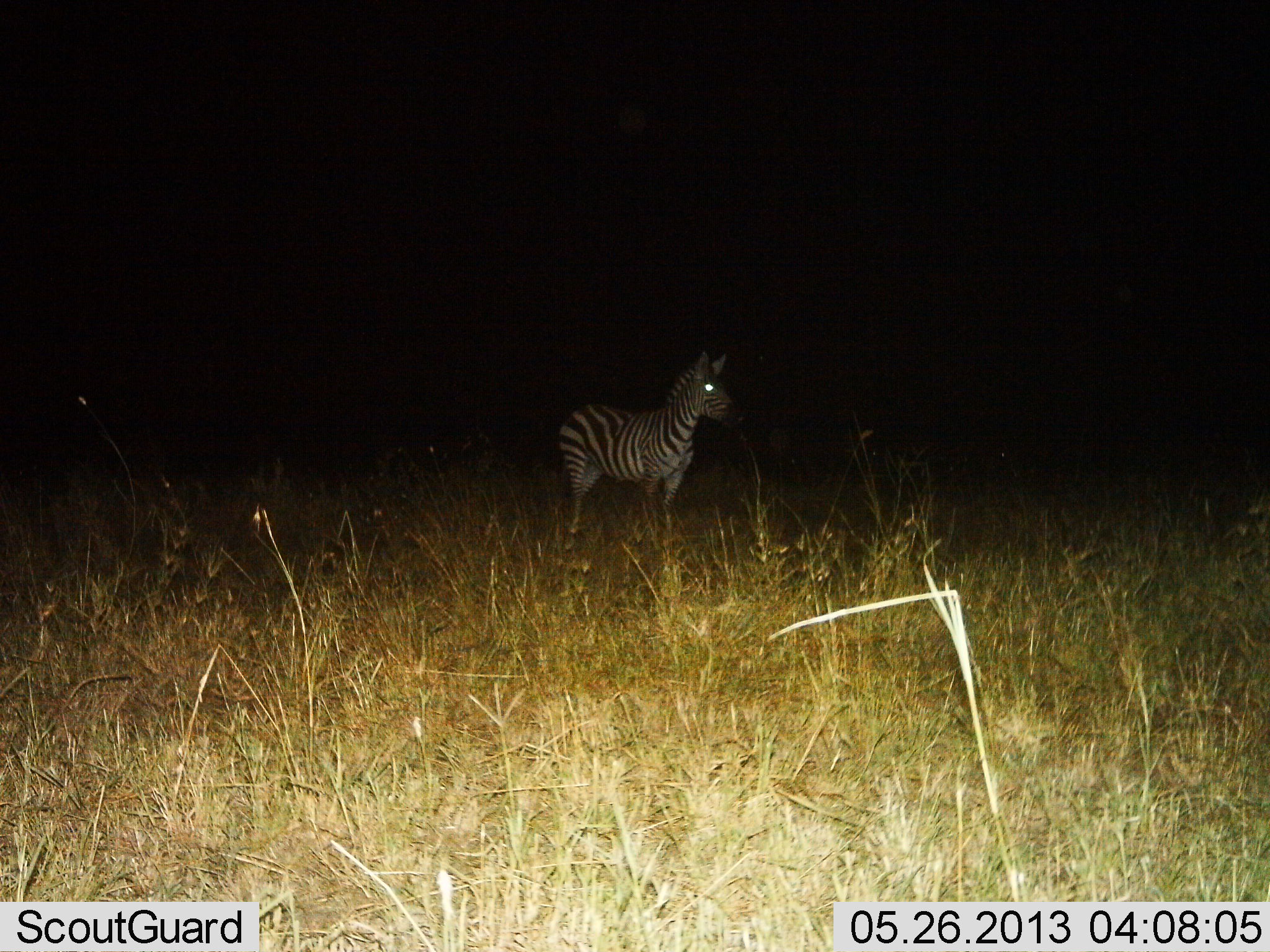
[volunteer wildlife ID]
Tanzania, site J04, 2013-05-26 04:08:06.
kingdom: Animalia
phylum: Chordata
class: Mammalia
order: Perissodactyla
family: Equidae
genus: Equus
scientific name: Equus quagga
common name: plains zebra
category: zebra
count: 1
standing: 100%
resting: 0%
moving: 0%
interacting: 0%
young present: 0%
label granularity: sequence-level